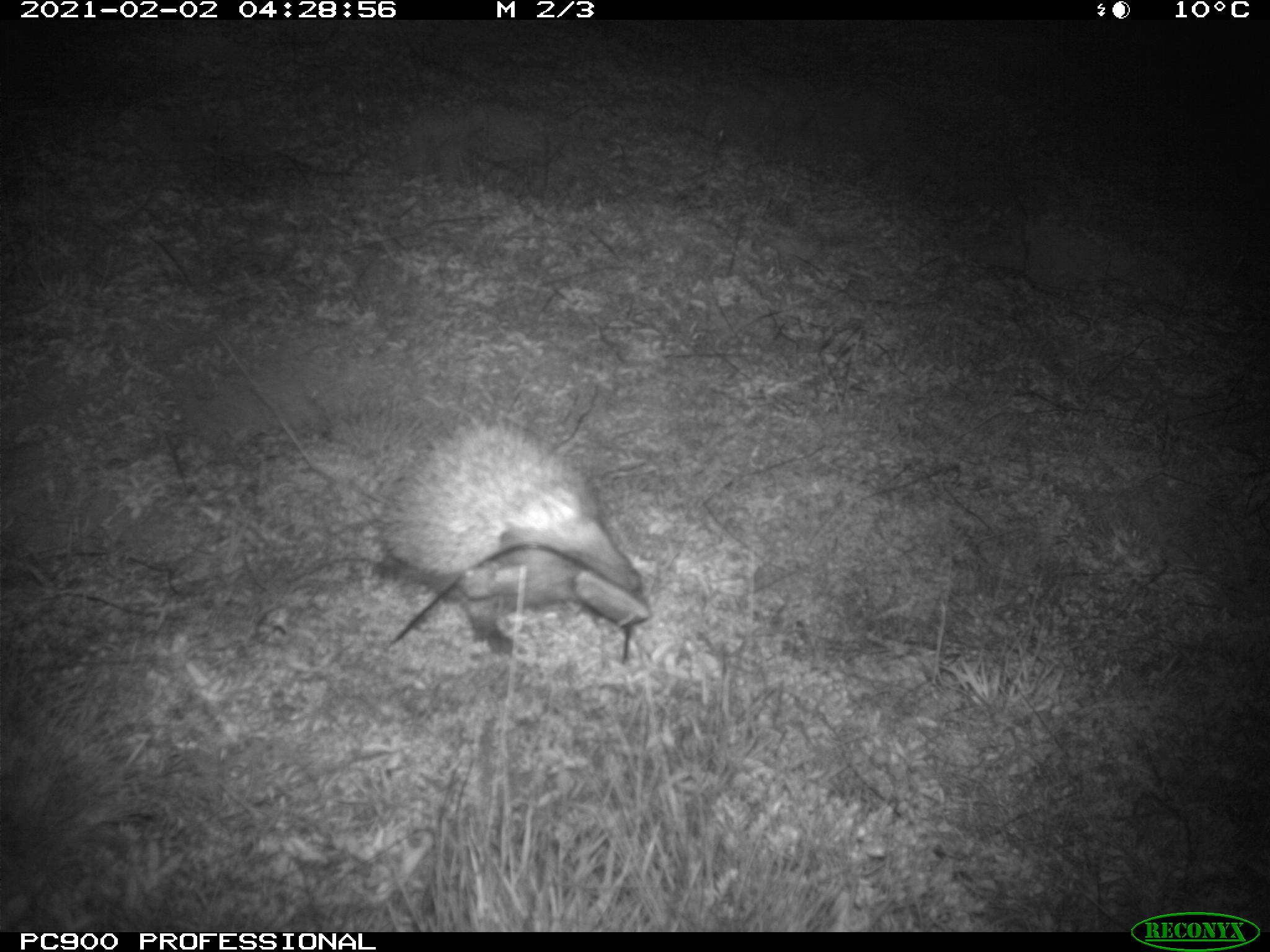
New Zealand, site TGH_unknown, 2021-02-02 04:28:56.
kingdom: Animalia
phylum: Chordata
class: Mammalia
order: Eulipotyphla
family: Erinaceidae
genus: Erinaceus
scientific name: Erinaceus europaeus europaeus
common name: european hedgehog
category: hedgehog